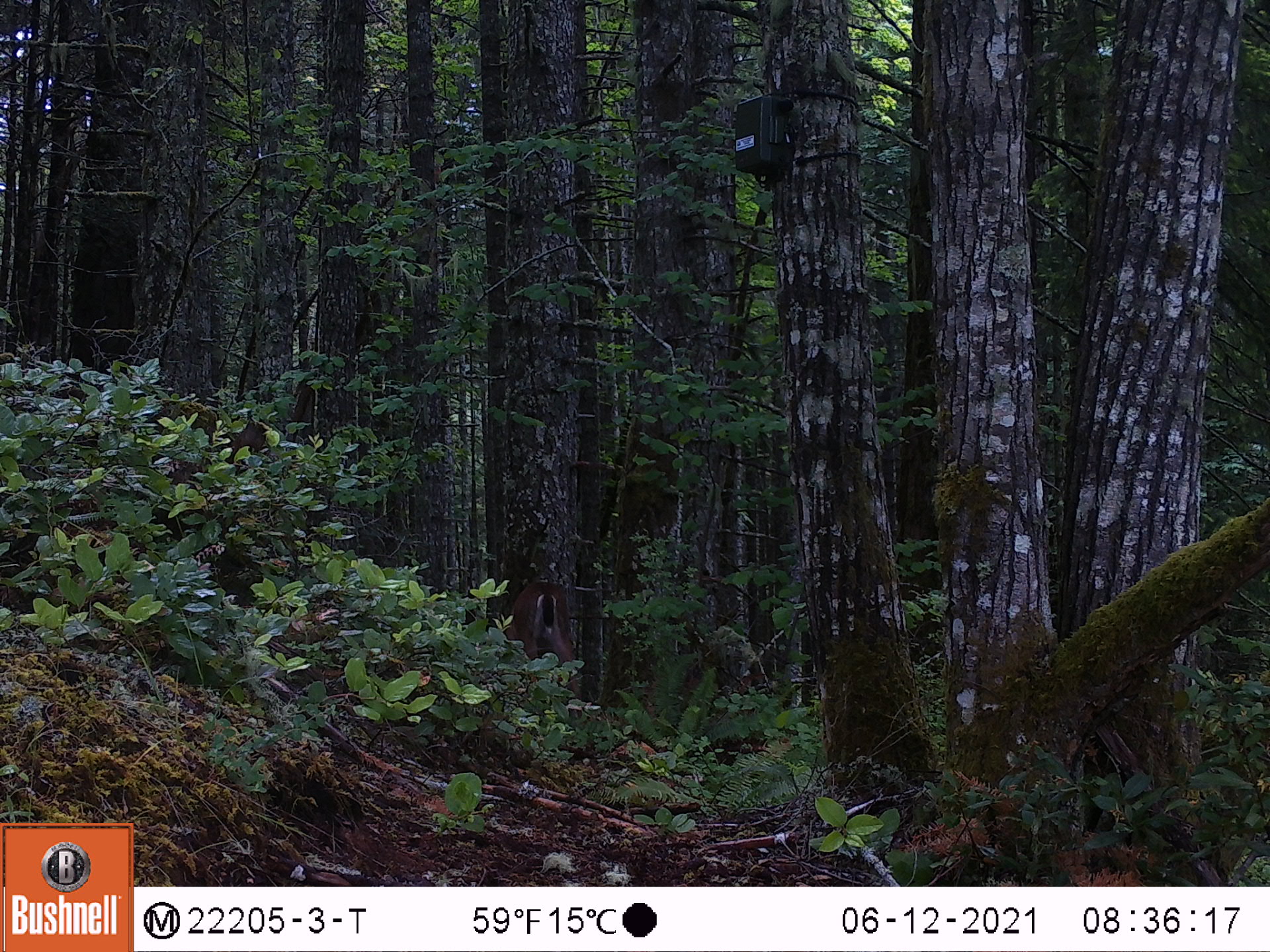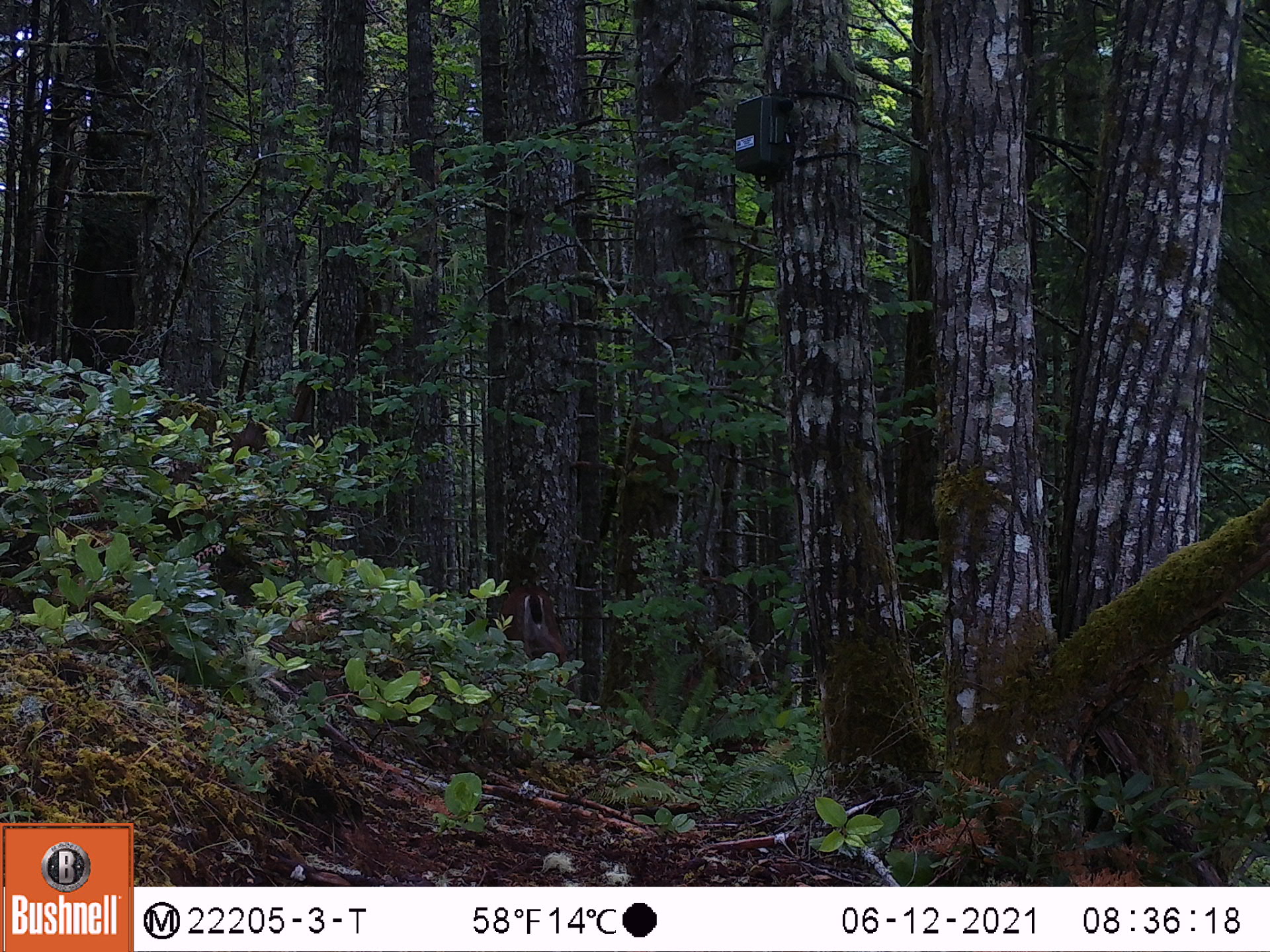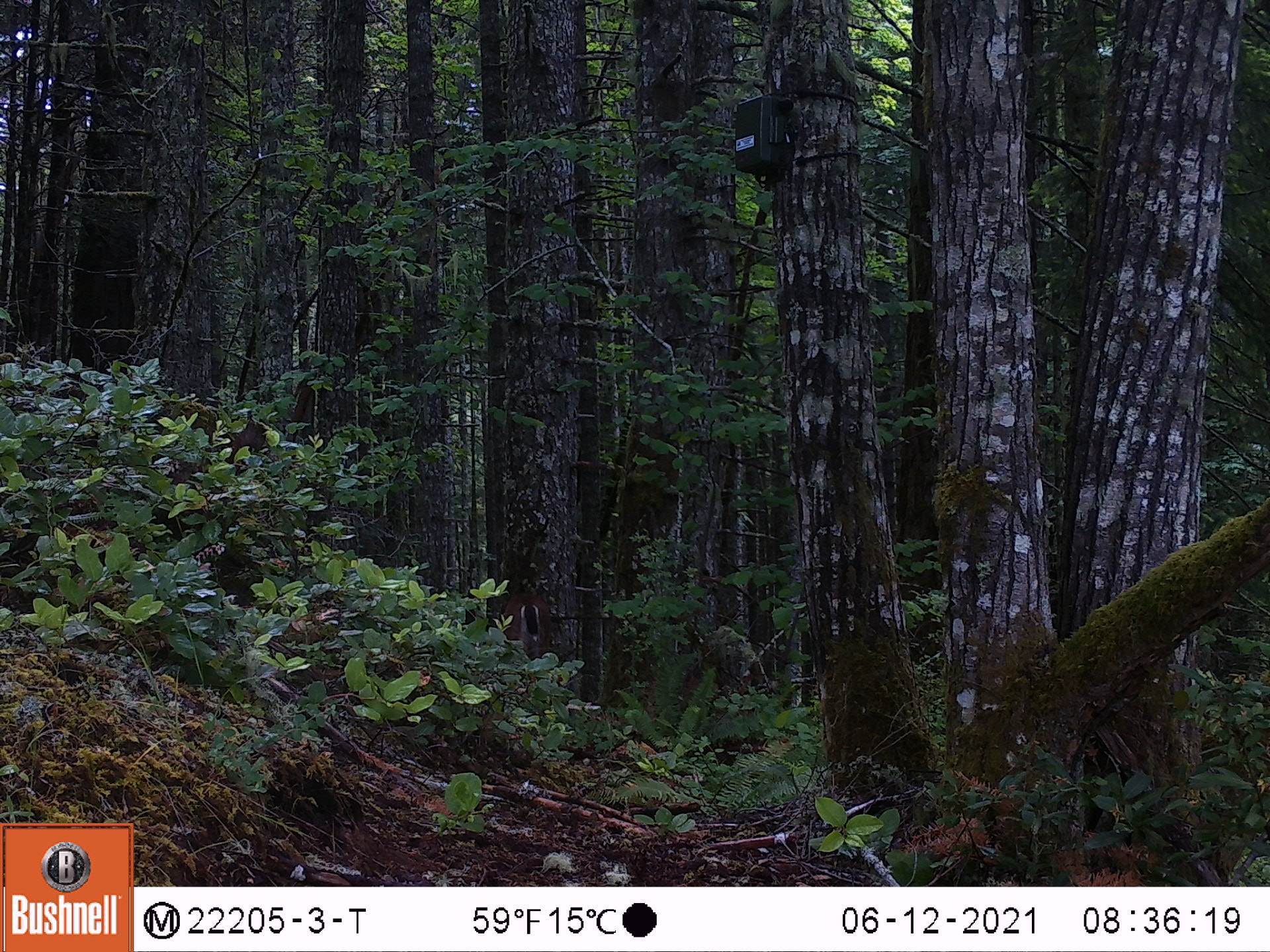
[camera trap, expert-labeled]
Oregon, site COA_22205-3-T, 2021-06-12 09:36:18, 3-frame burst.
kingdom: Animalia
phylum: Chordata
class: Mammalia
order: Artiodactyla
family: Cervidae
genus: Odocoileus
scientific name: Odocoileus hemionus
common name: black-tailed deer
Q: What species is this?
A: Black-tailed deer (Odocoileus hemionus).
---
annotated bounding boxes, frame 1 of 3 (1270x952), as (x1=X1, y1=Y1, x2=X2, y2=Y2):
black-tailed deer: (x1=480, y1=564, x2=602, y2=755)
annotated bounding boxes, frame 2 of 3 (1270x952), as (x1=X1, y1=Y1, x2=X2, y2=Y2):
black-tailed deer: (x1=473, y1=559, x2=593, y2=735)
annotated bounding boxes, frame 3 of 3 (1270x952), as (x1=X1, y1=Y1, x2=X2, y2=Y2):
black-tailed deer: (x1=459, y1=577, x2=587, y2=733)